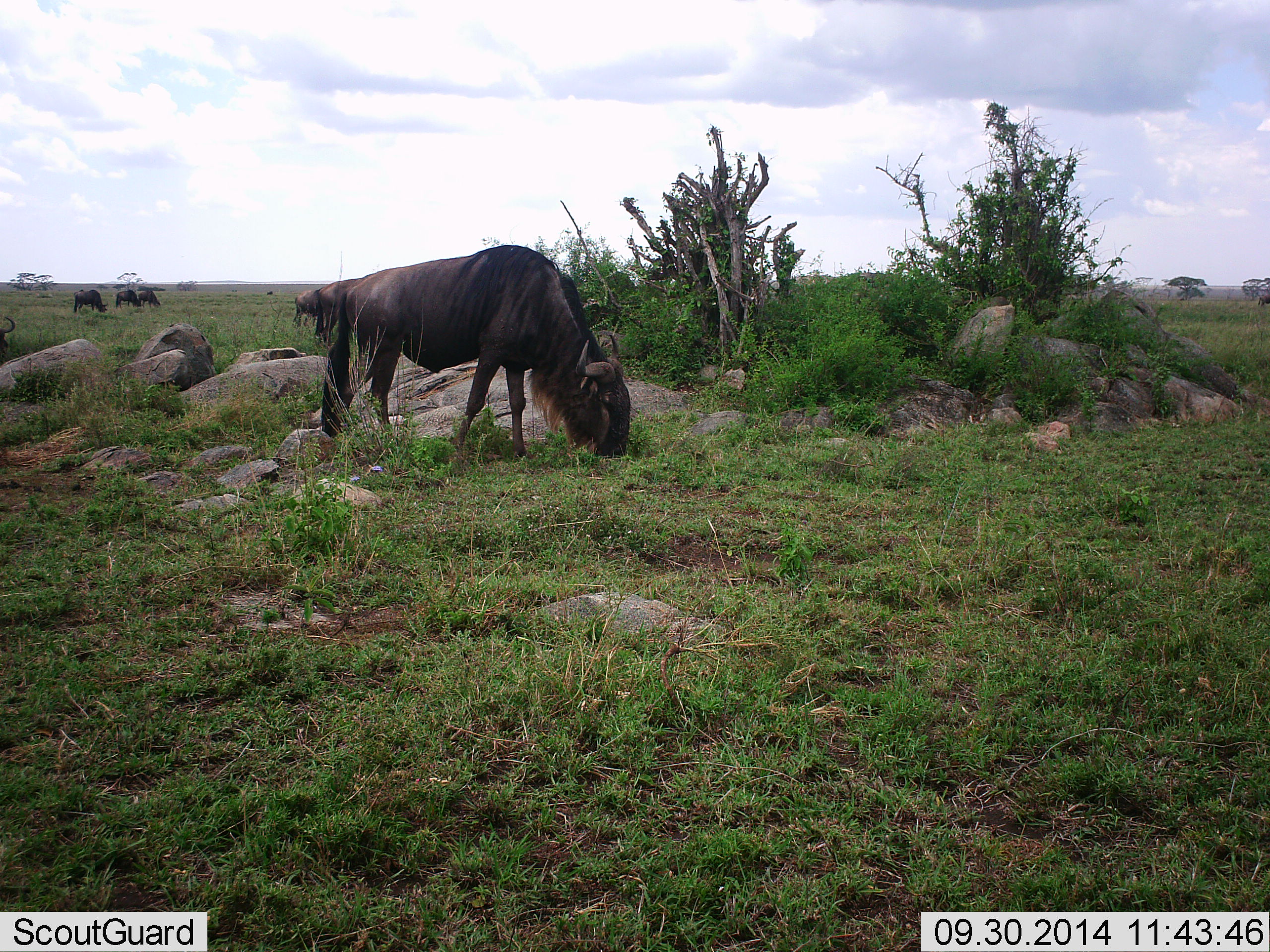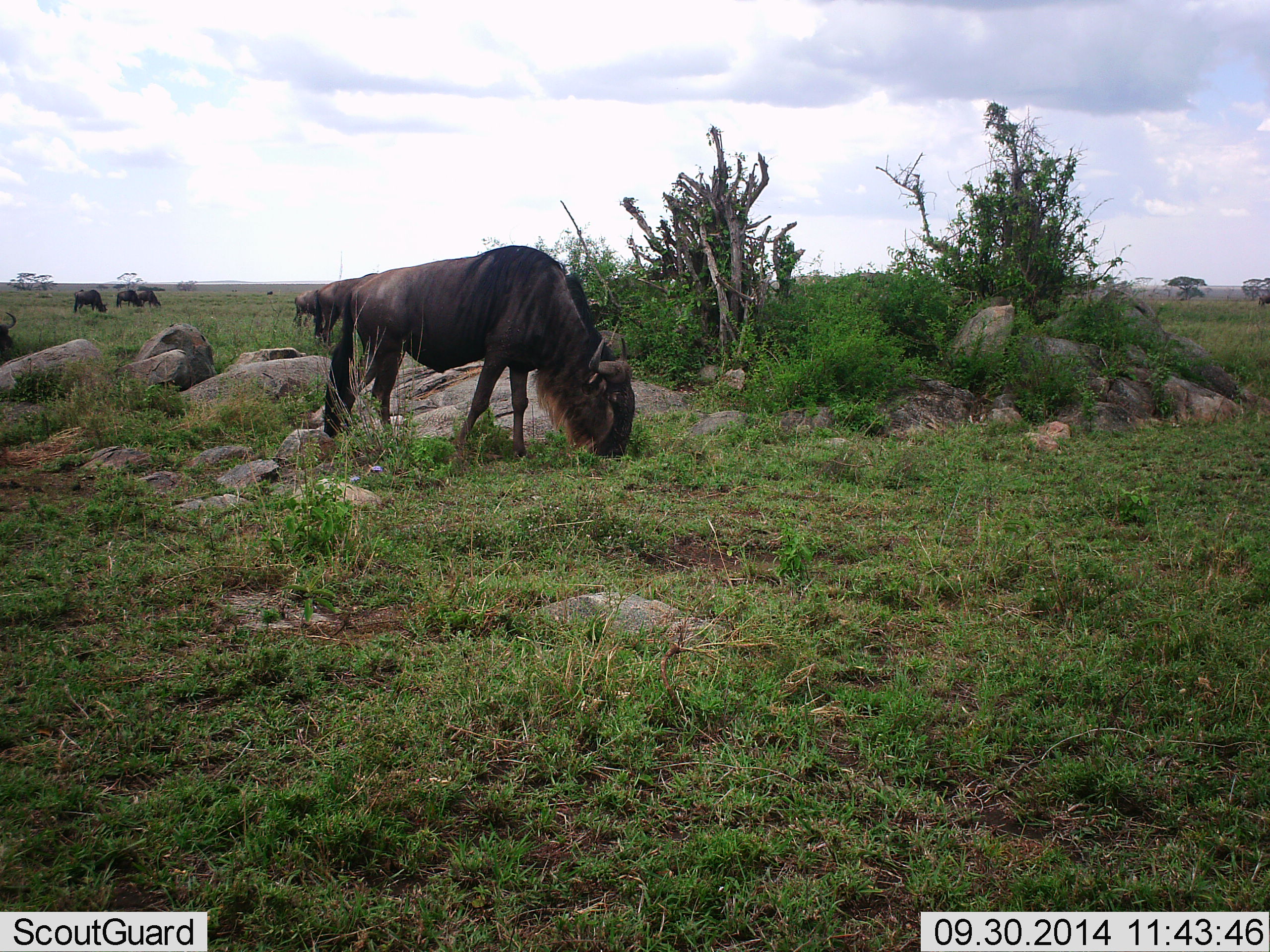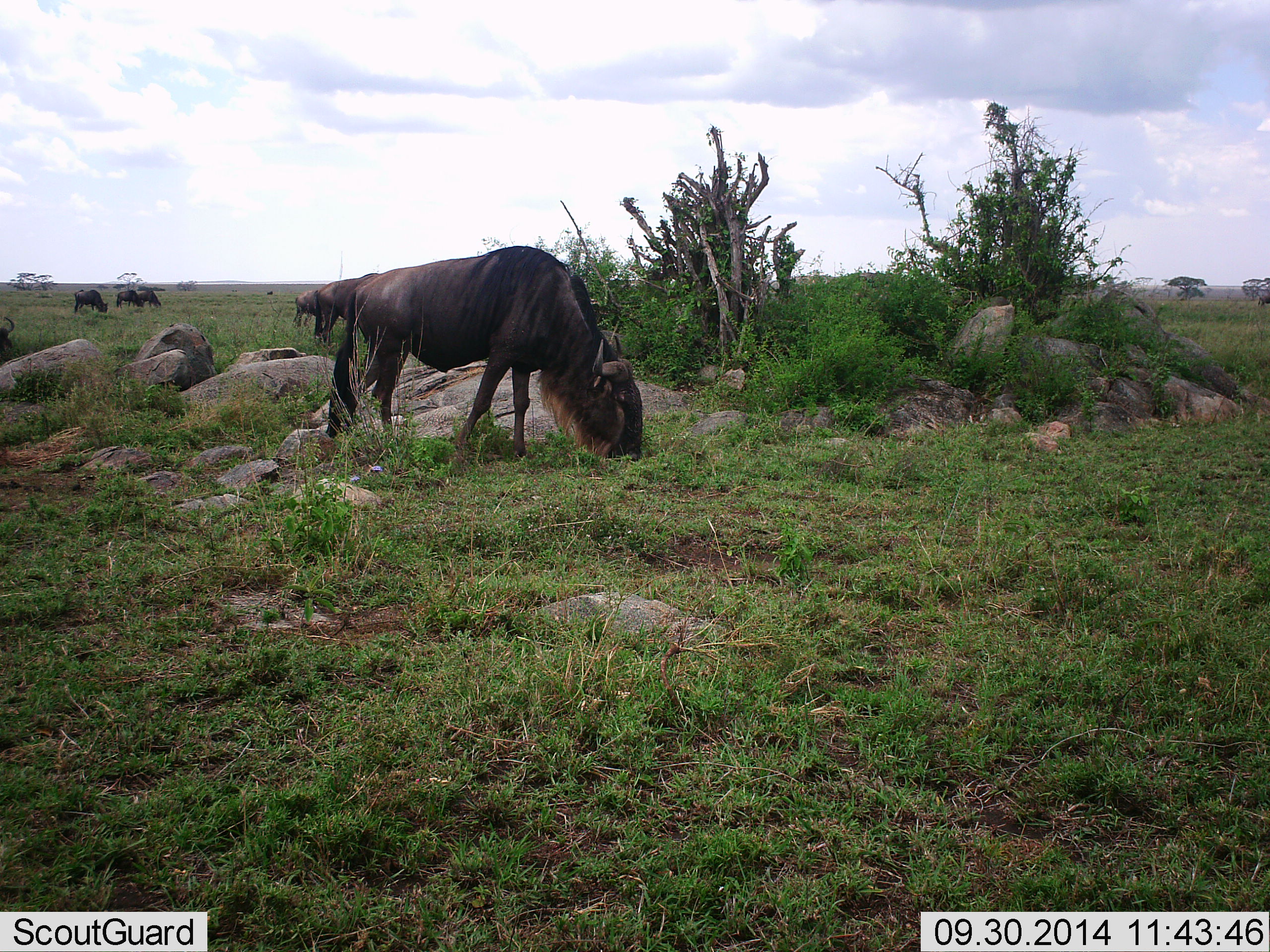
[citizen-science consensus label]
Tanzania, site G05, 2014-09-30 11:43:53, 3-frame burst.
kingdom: Animalia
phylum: Chordata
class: Mammalia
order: Artiodactyla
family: Bovidae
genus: Connochaetes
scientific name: Connochaetes taurinus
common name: blue wildebeest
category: wildebeest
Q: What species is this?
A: Wildebeest (blue wildebeest) (Connochaetes taurinus).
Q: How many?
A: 7.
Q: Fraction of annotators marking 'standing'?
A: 0%.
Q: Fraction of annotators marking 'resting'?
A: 0%.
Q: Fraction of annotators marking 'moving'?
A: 0%.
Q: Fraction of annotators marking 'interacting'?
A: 0%.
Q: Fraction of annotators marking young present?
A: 0%.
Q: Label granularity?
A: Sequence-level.